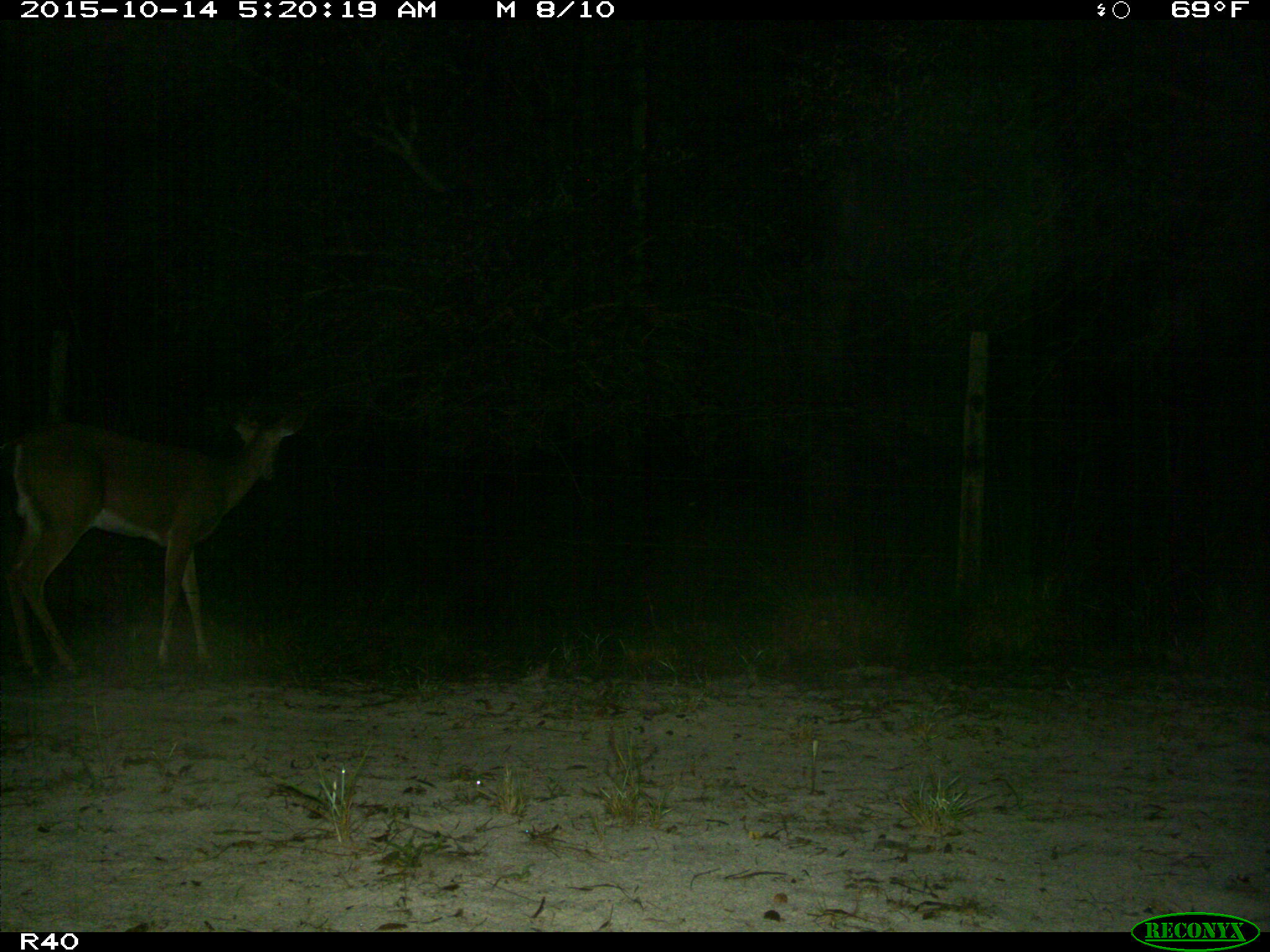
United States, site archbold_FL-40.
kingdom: Animalia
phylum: Chordata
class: Mammalia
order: Artiodactyla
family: Cervidae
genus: Odocoileus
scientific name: Odocoileus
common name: deer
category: unidentified deer